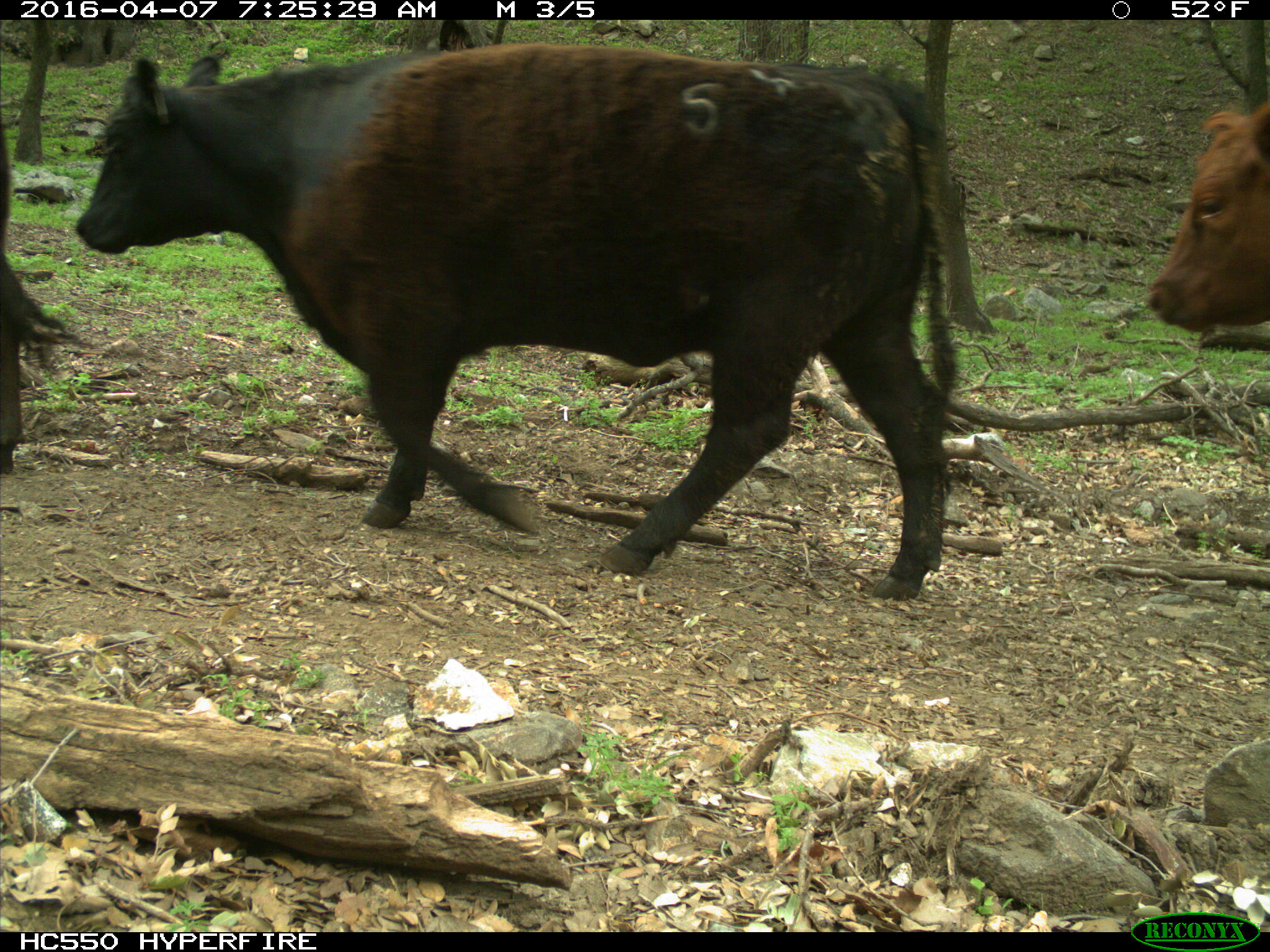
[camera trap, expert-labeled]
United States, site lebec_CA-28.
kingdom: Animalia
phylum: Chordata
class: Mammalia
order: Artiodactyla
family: Bovidae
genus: Bos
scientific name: Bos taurus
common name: domestic cow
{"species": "Bos taurus (domestic cow)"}